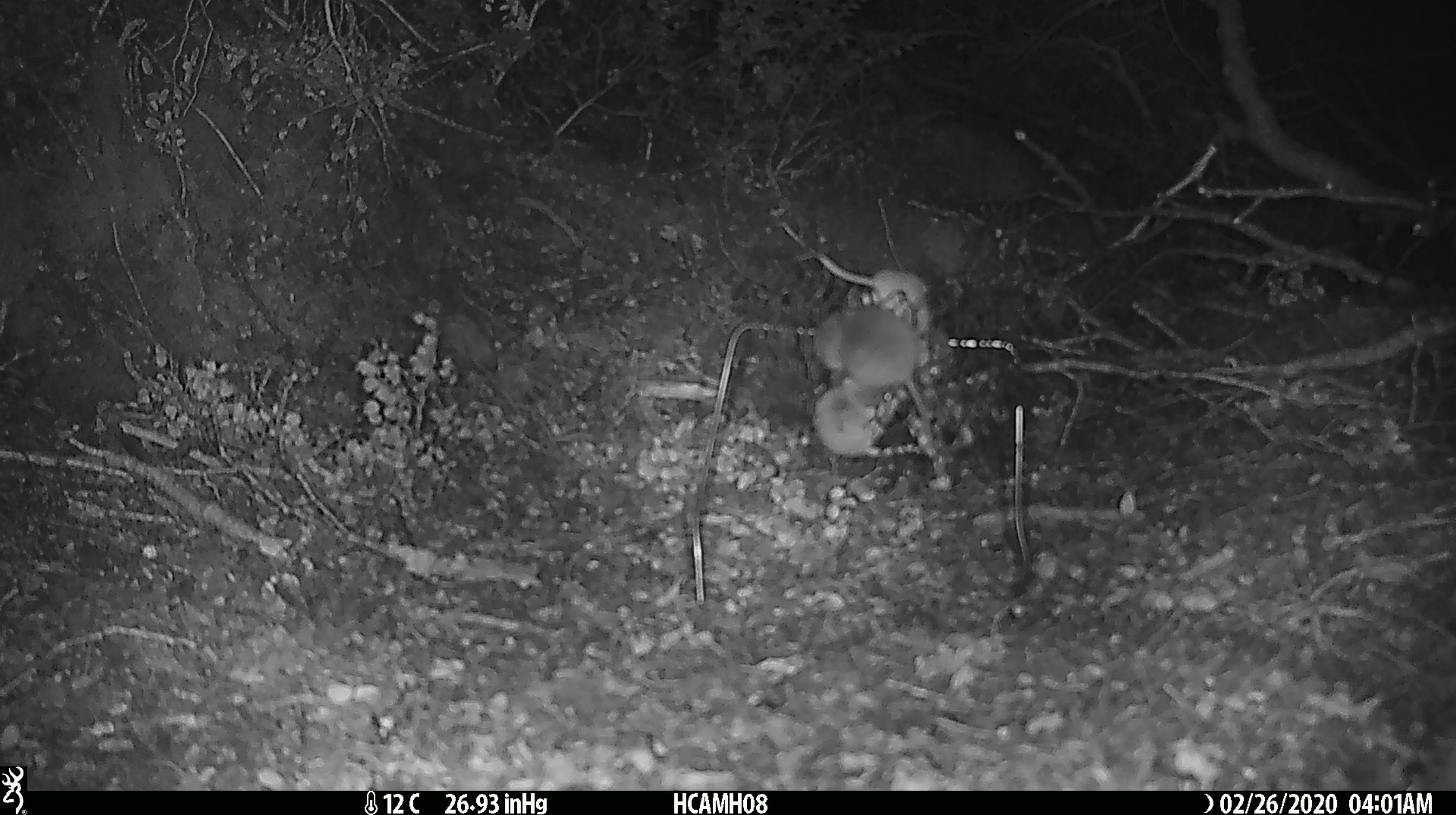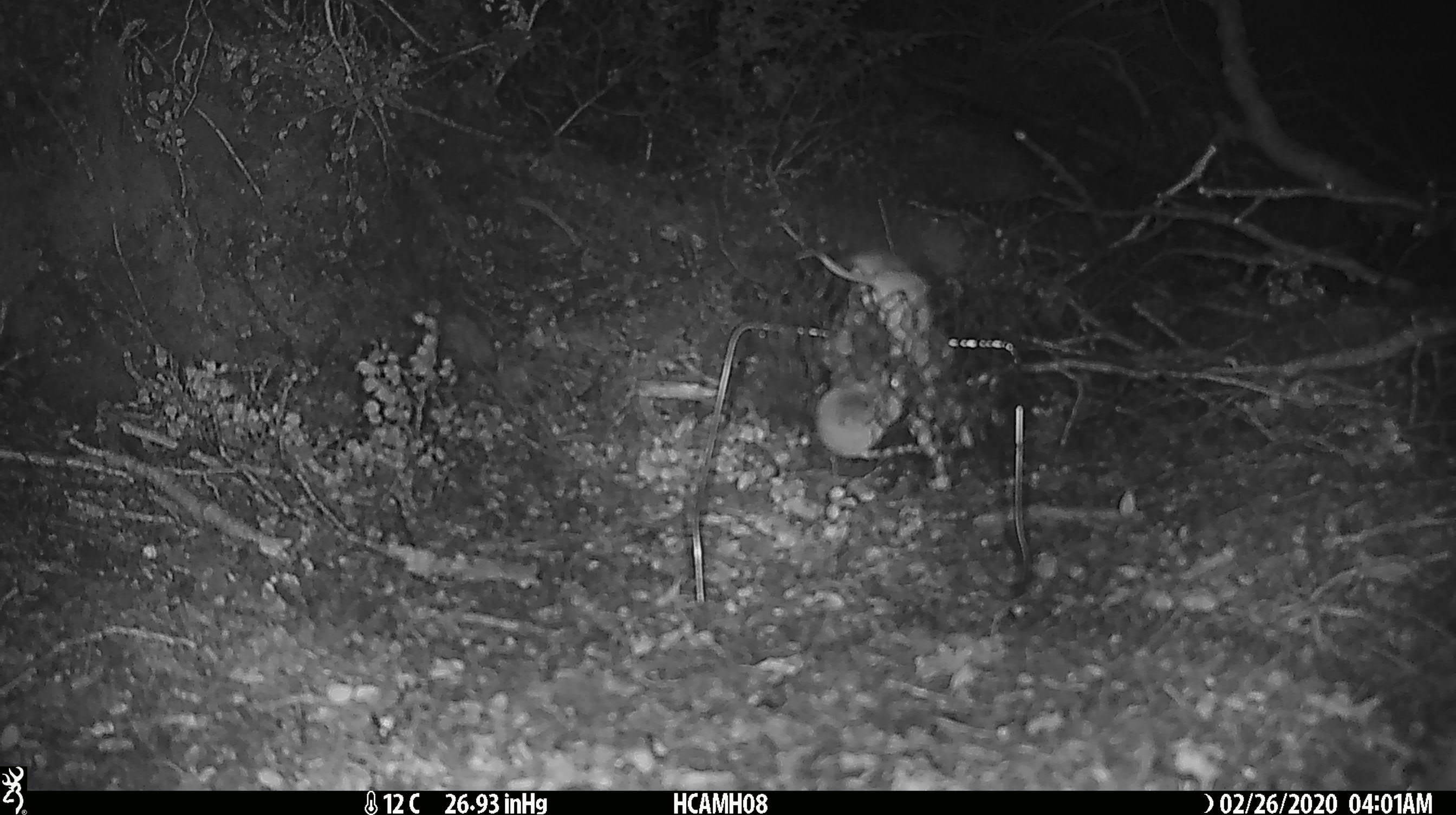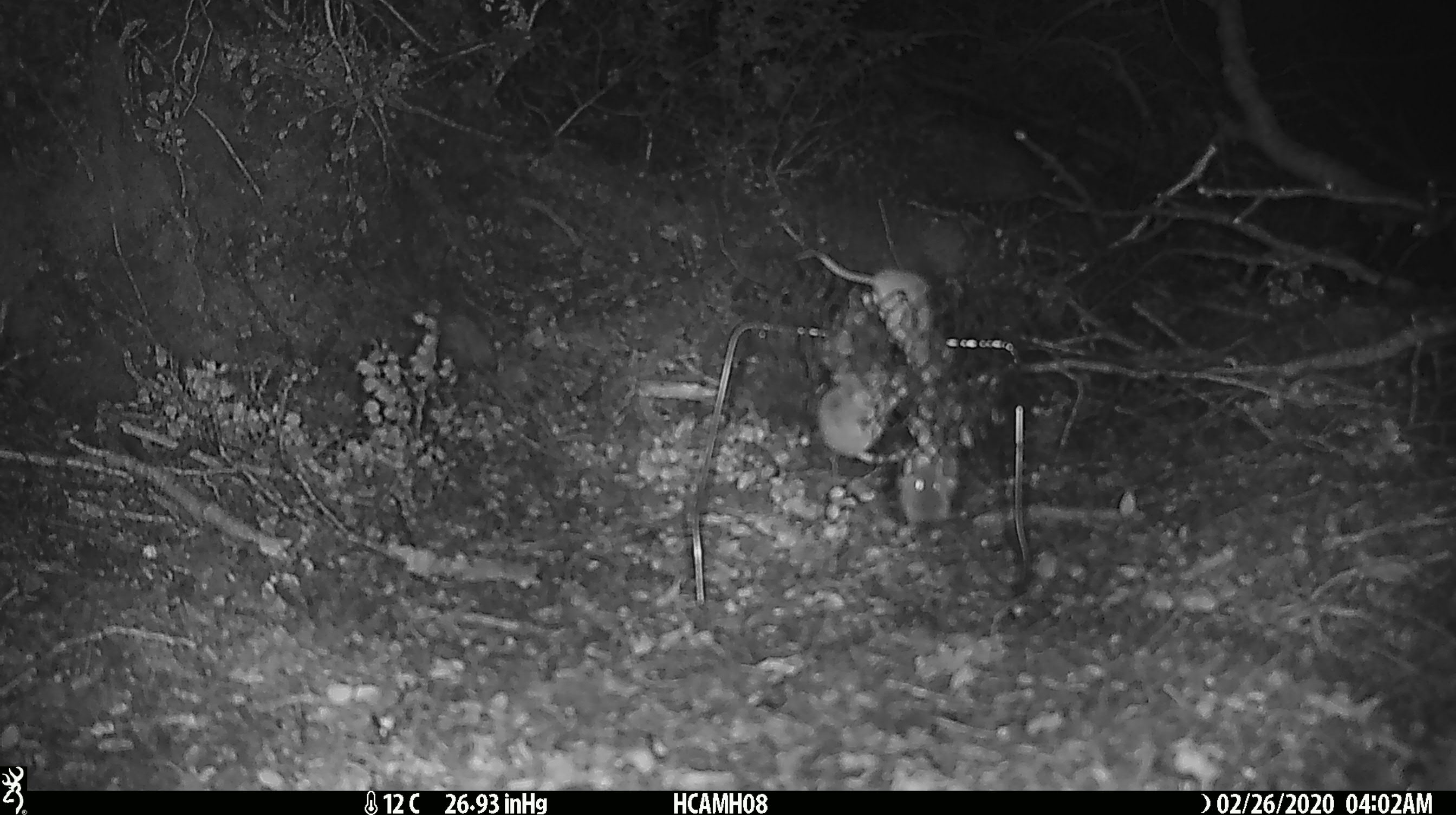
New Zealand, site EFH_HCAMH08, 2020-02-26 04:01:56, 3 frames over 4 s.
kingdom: Animalia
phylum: Chordata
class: Mammalia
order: Rodentia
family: Muridae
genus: Mus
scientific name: Mus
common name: mouse